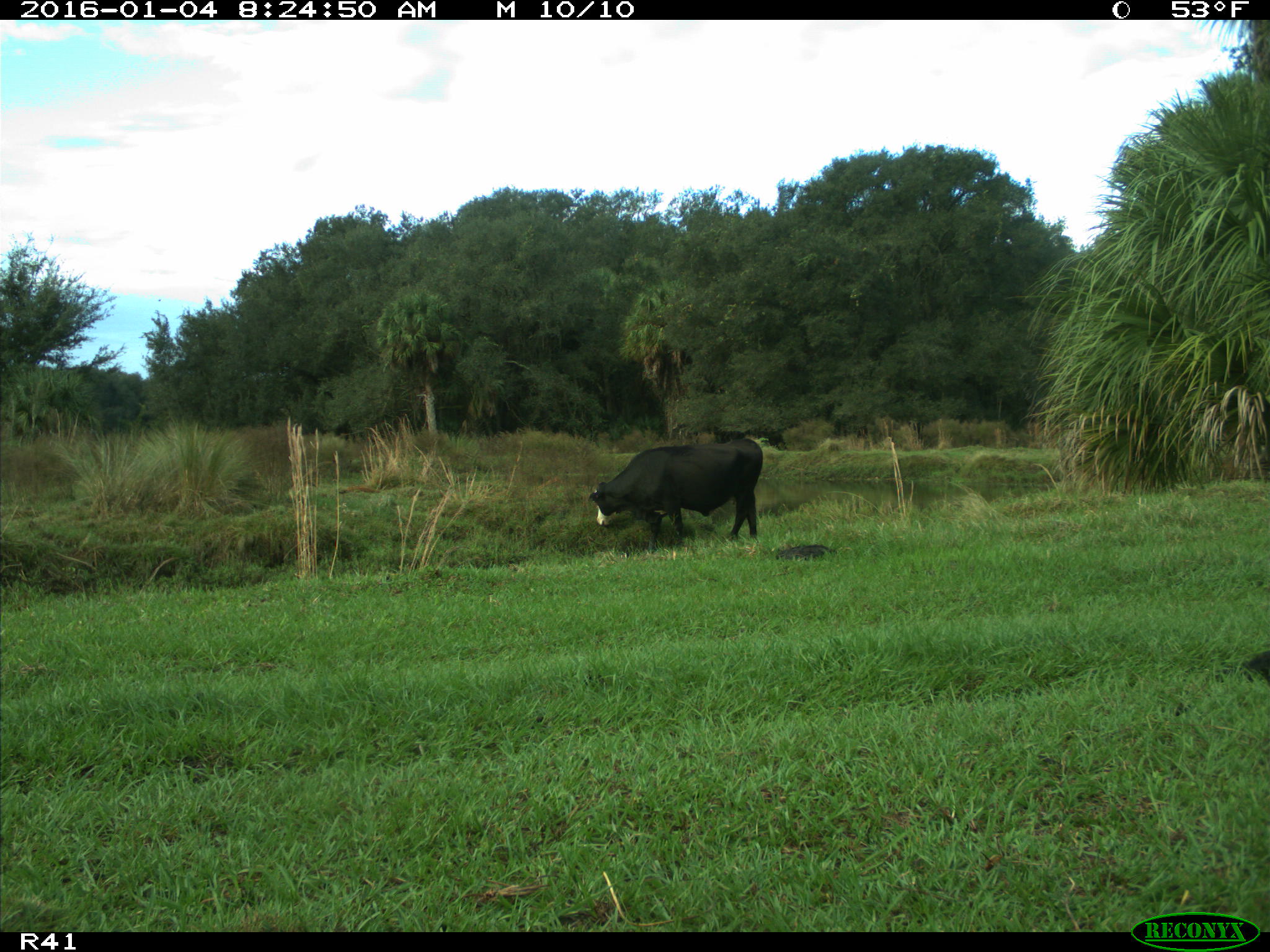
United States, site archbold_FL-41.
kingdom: Animalia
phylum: Chordata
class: Mammalia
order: Artiodactyla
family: Bovidae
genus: Bos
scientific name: Bos taurus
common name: domestic cow